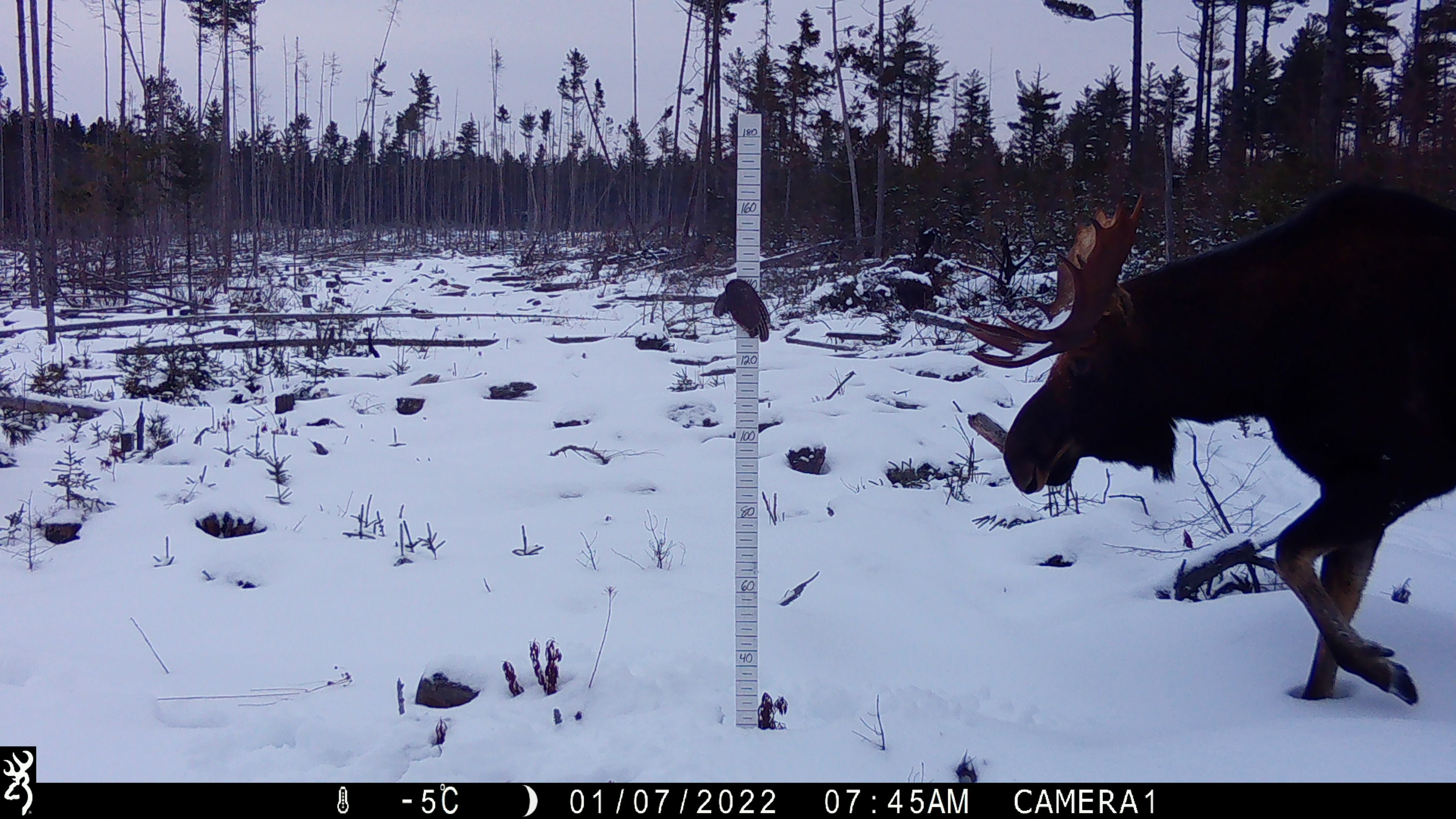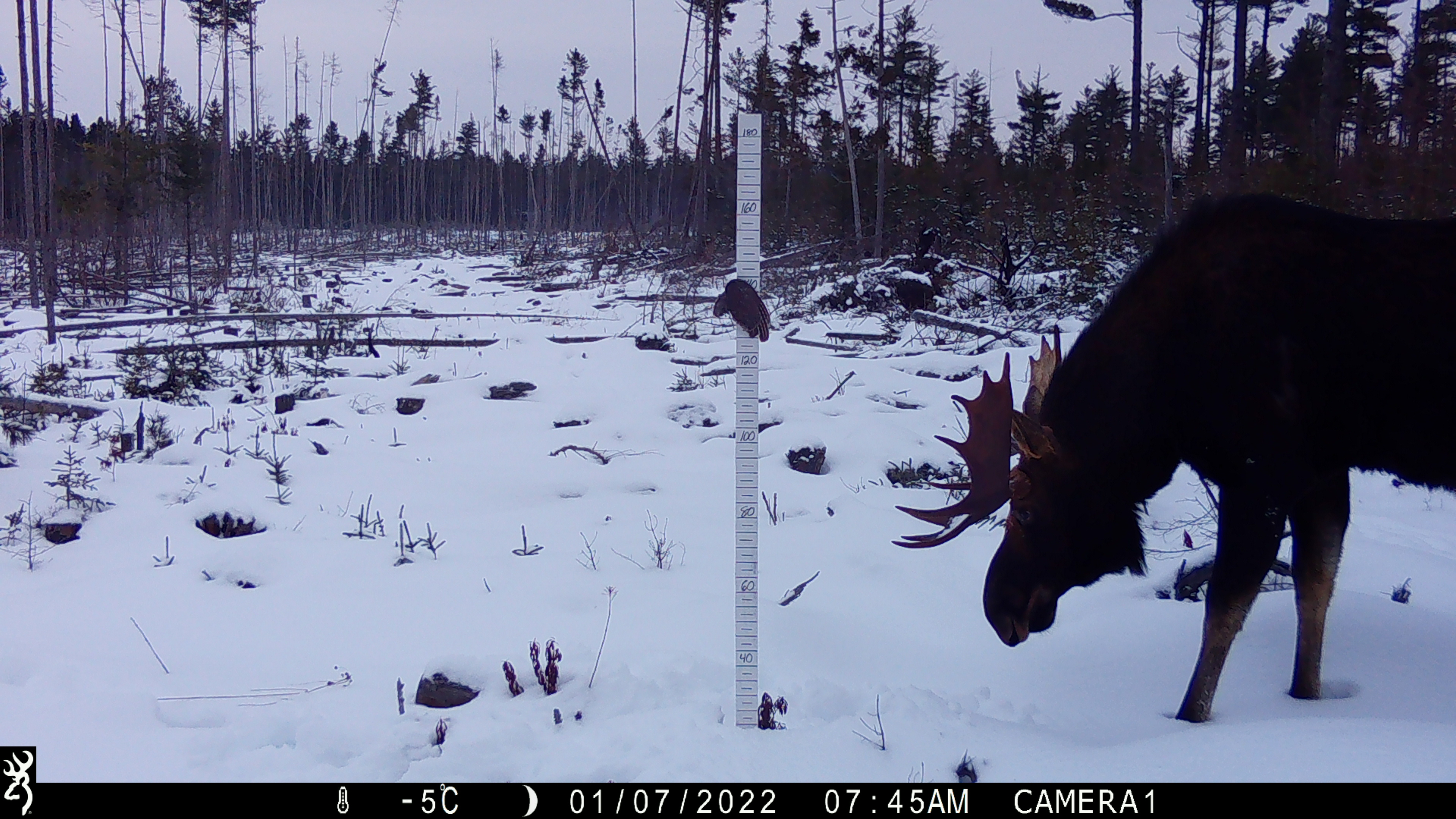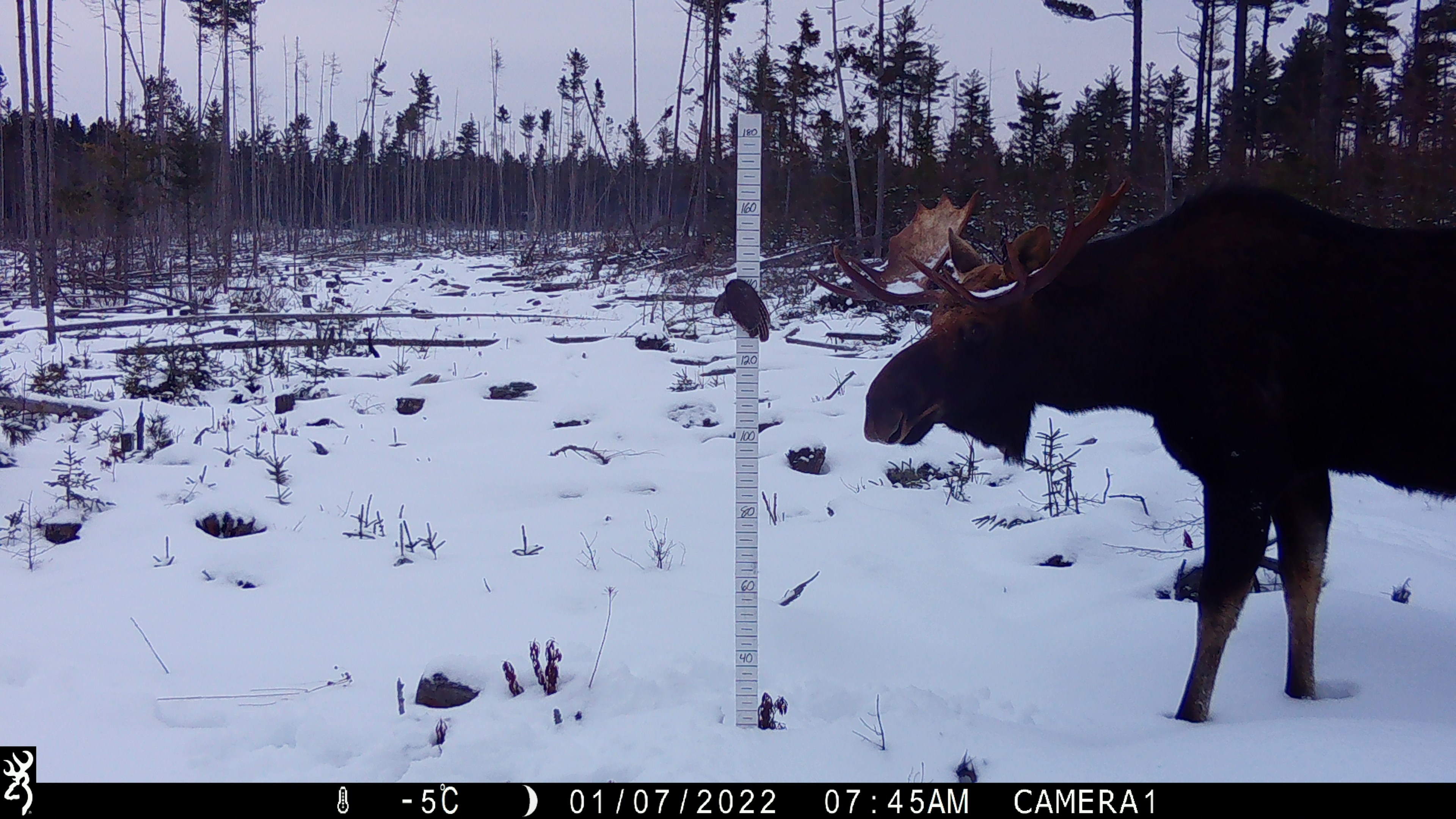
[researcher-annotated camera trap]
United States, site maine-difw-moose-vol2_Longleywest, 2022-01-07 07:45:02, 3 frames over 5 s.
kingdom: Animalia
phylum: Chordata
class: Mammalia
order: Artiodactyla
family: Cervidae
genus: Alces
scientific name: Alces alces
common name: moose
Moose (Alces alces).